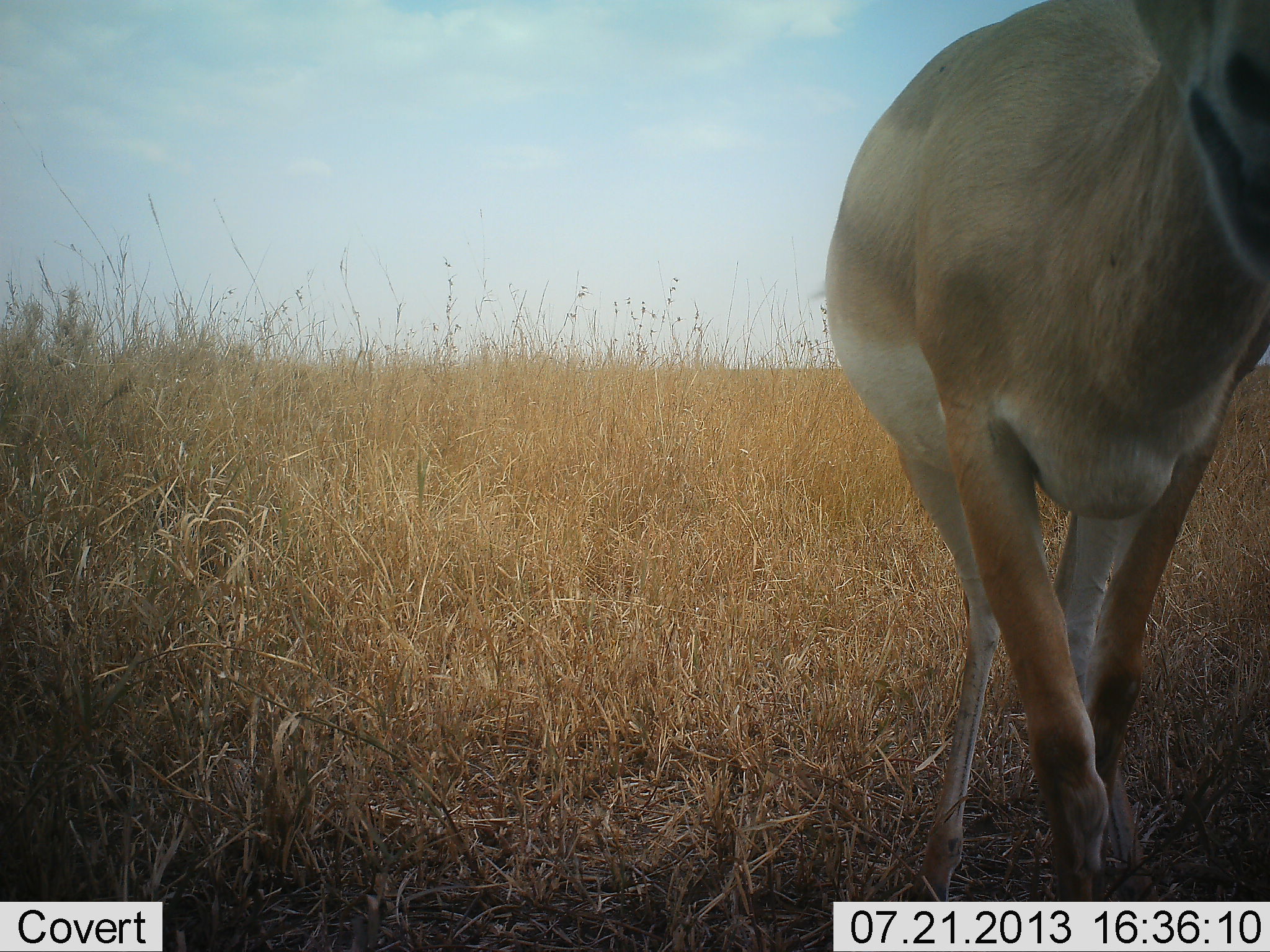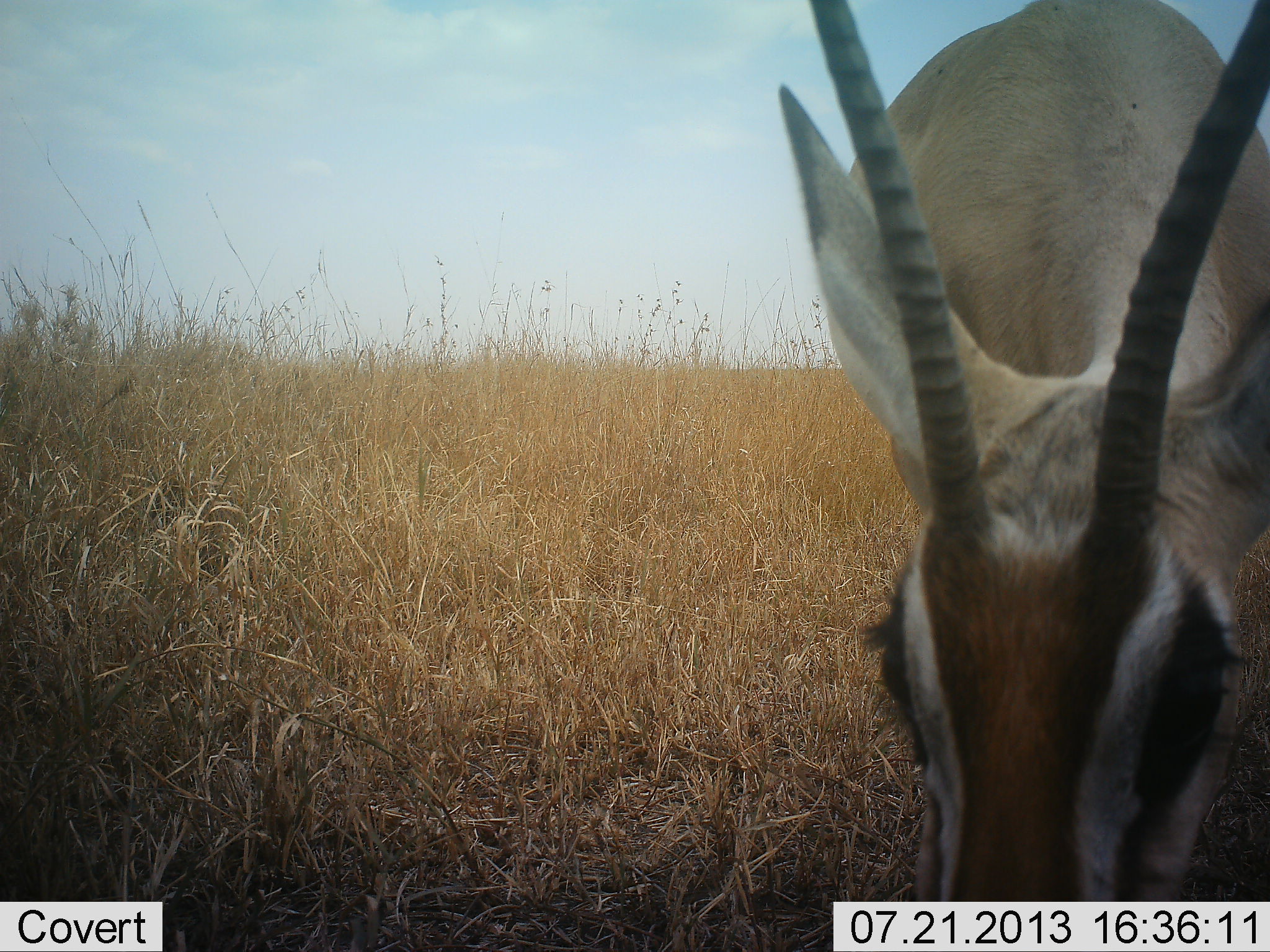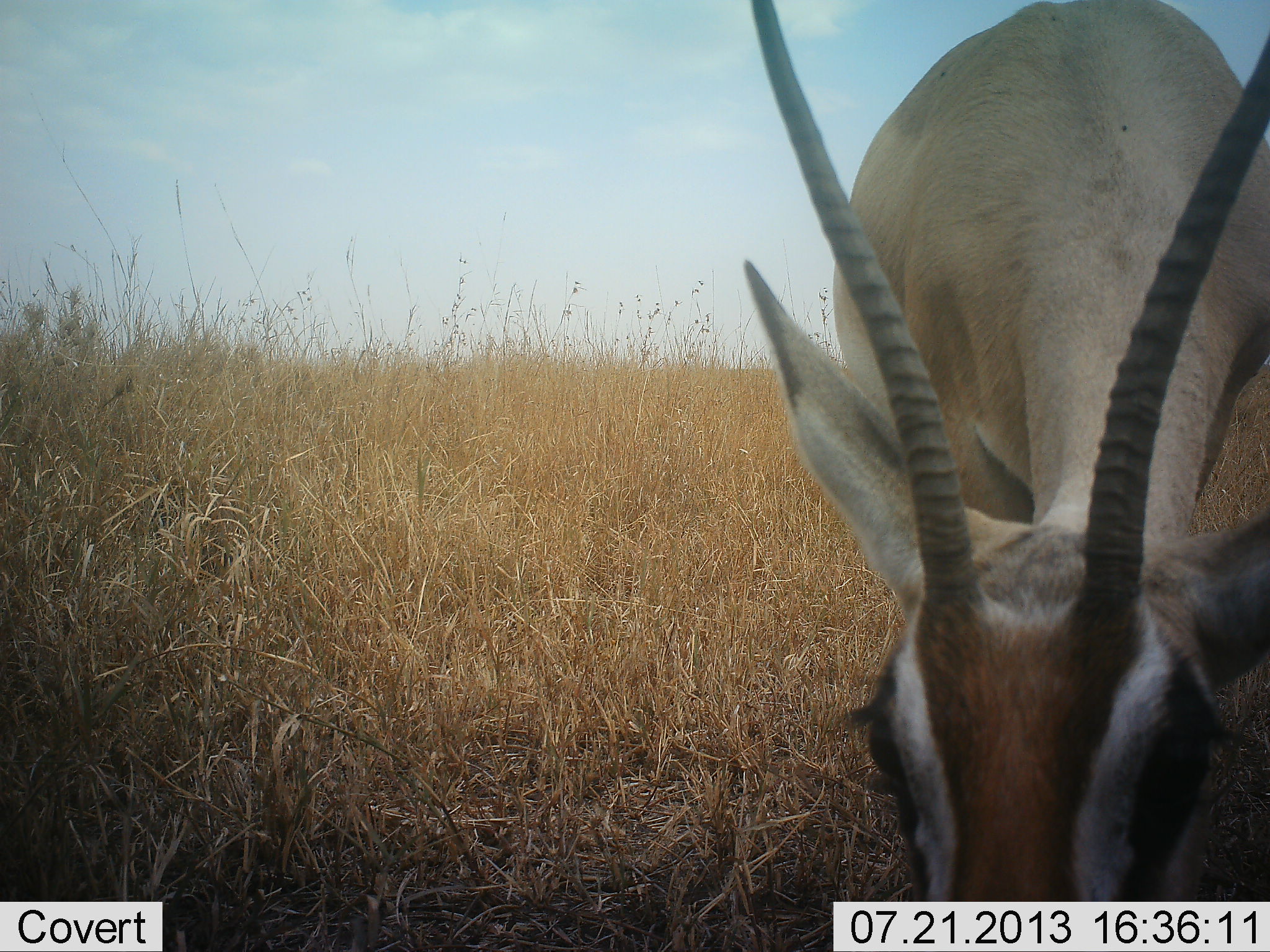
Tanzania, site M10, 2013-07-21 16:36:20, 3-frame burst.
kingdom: Animalia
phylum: Chordata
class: Mammalia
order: Artiodactyla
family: Bovidae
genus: Nanger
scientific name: Nanger granti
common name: grant's gazelle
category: gazellegrants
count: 1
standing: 23%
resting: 0%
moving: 12%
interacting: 15%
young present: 0%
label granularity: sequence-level